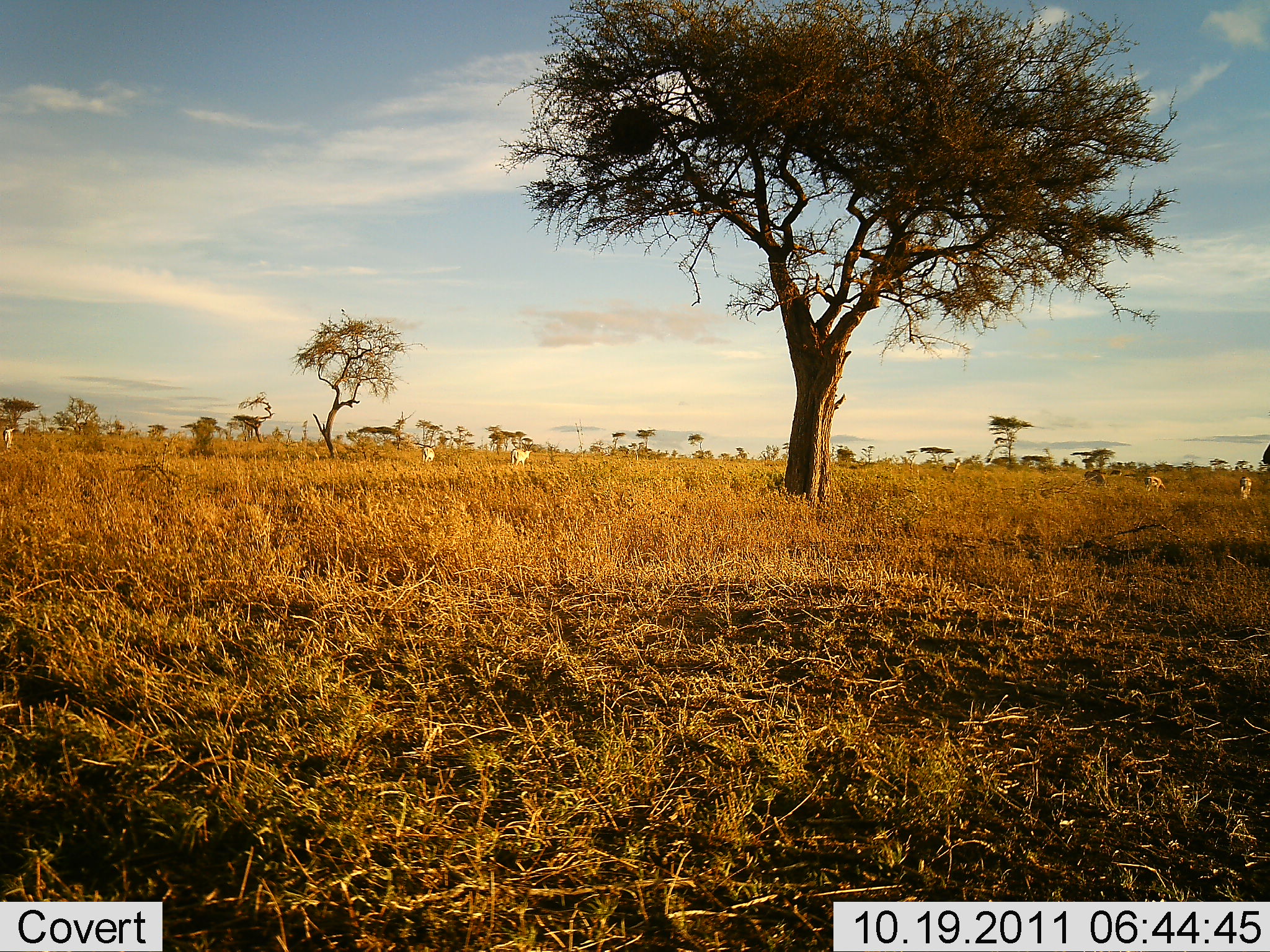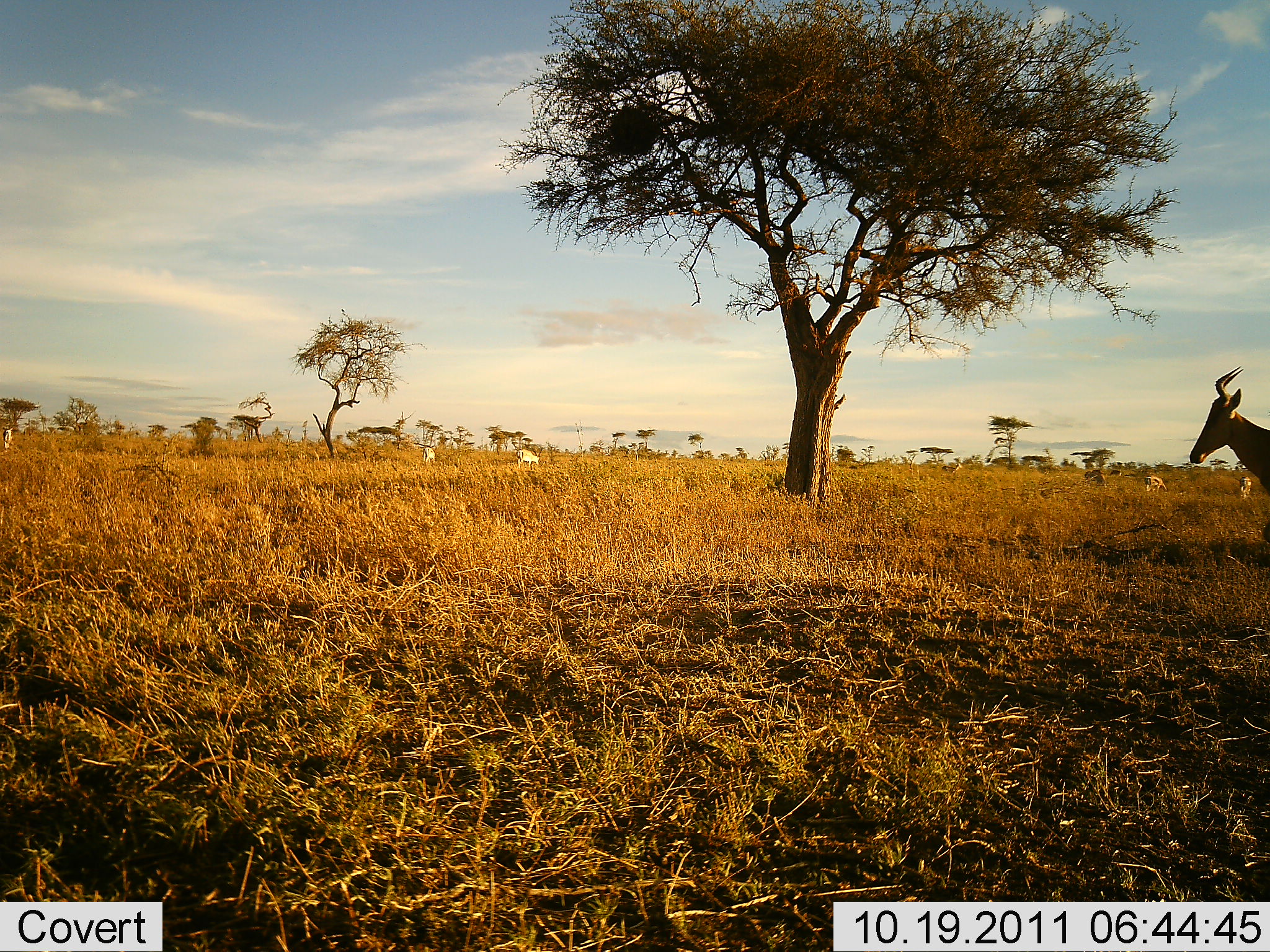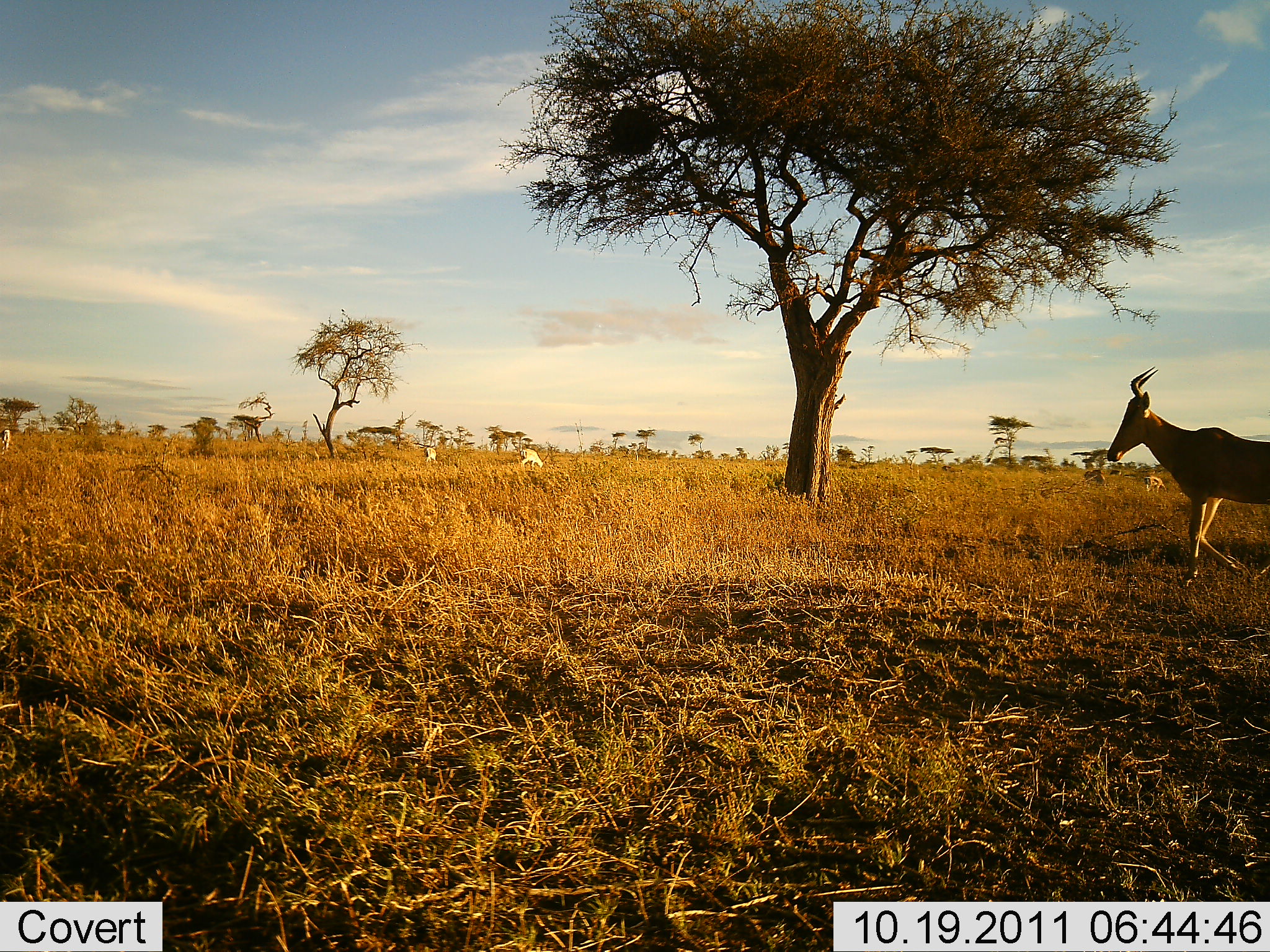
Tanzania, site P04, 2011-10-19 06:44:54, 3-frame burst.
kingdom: Animalia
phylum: Chordata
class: Mammalia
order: Artiodactyla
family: Bovidae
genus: Alcelaphus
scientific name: Alcelaphus buselaphus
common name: hartebeest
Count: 1.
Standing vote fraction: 24%.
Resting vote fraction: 0%.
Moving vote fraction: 94%.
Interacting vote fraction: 0%.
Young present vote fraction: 0%.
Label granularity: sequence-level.